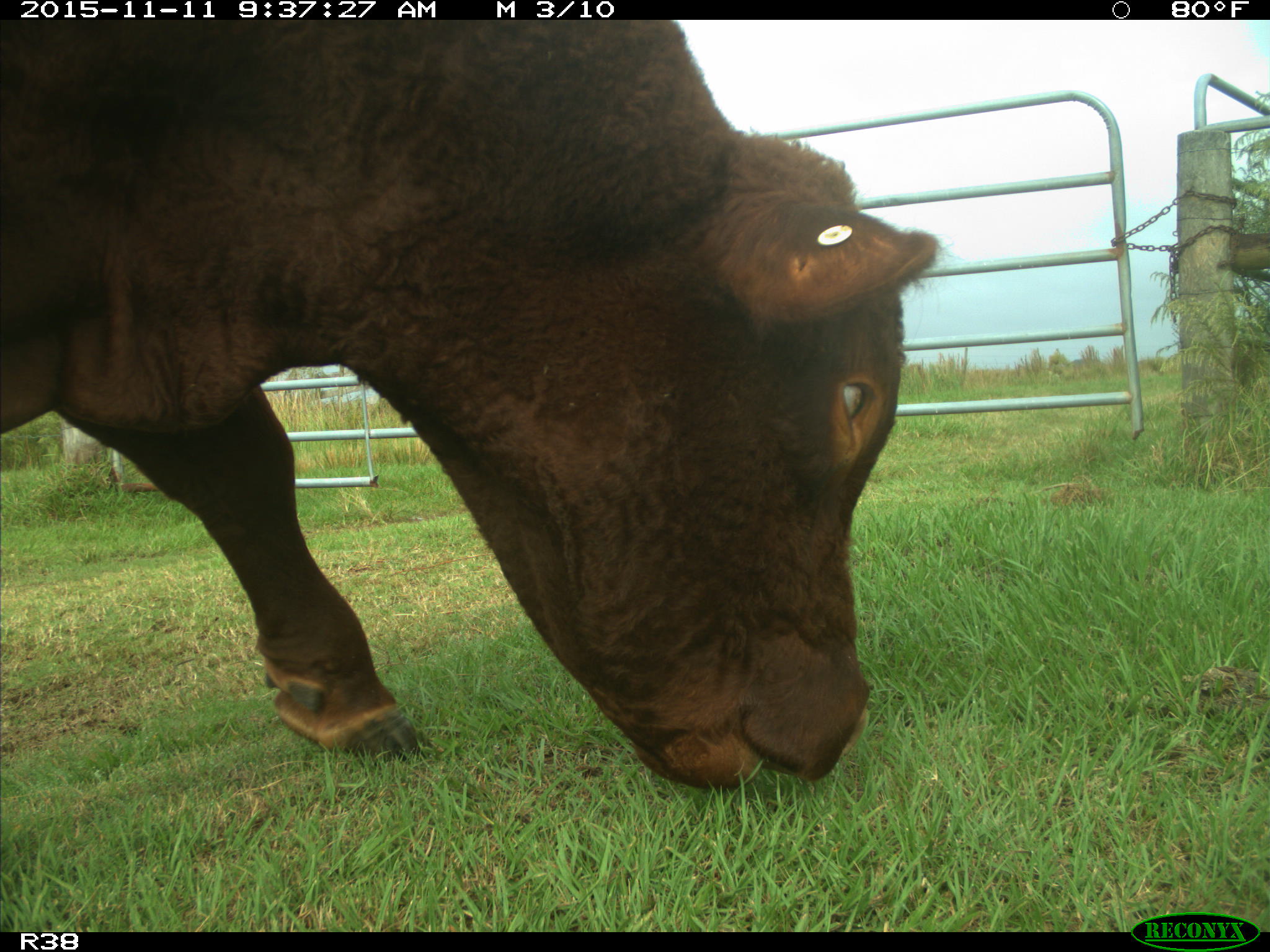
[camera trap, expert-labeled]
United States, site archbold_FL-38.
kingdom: Animalia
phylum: Chordata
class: Mammalia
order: Artiodactyla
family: Bovidae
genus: Bos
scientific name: Bos taurus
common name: domestic cow